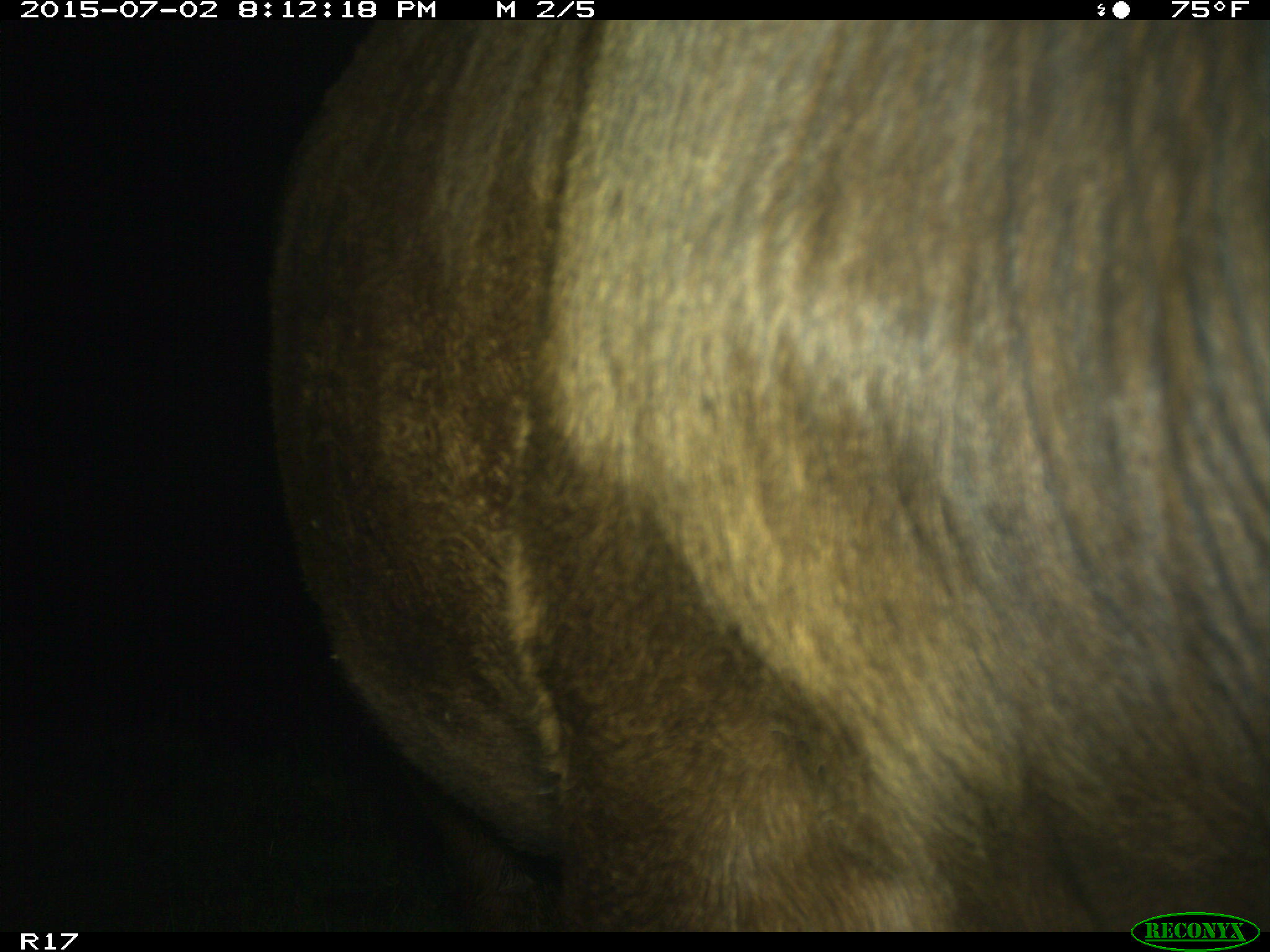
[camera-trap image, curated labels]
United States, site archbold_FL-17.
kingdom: Animalia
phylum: Chordata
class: Mammalia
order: Artiodactyla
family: Bovidae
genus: Bos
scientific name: Bos taurus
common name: domestic cow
Bos taurus (domestic cow).